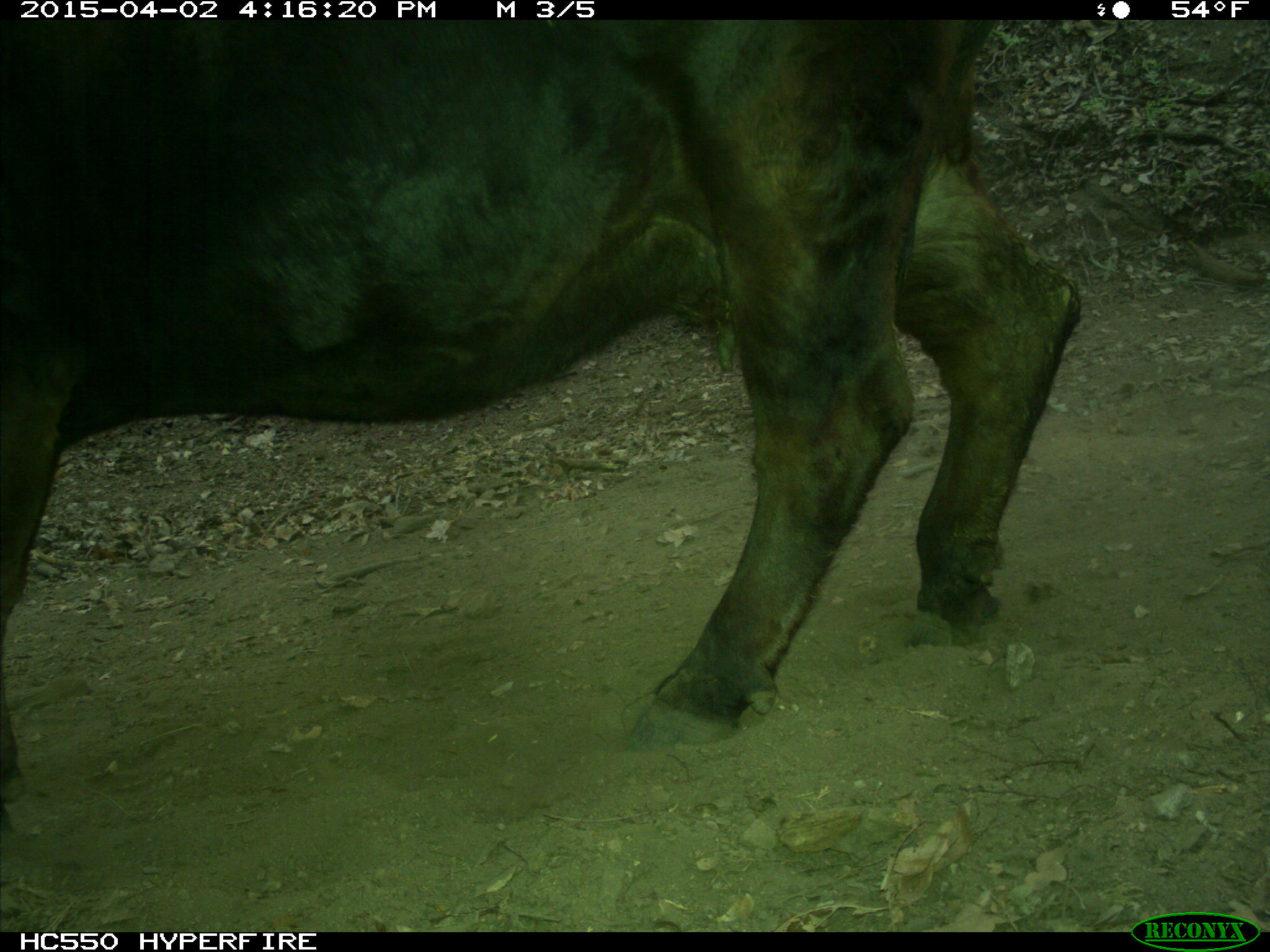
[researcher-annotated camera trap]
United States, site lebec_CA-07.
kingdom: Animalia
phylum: Chordata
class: Mammalia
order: Artiodactyla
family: Bovidae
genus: Bos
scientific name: Bos taurus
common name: domestic cow